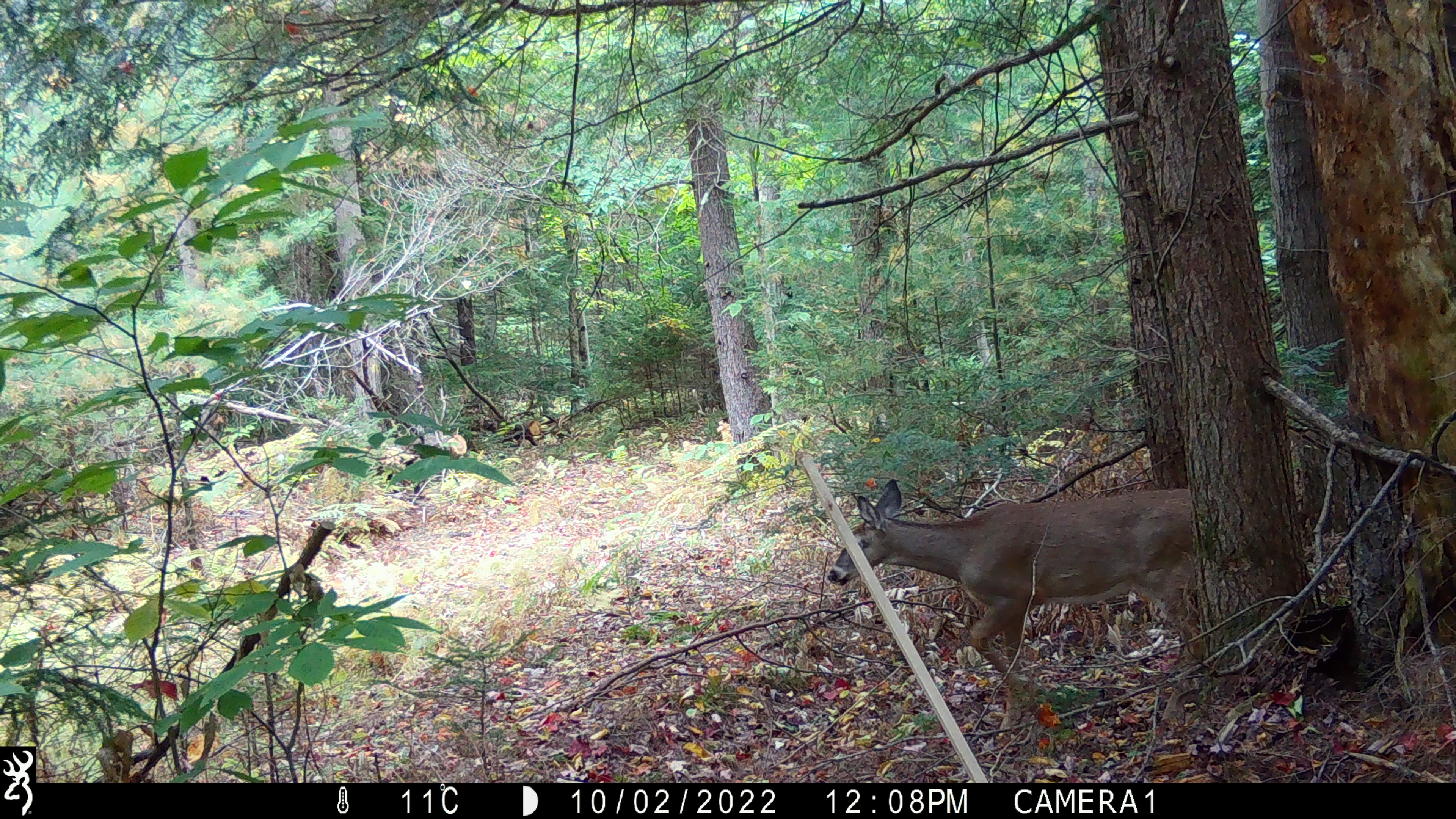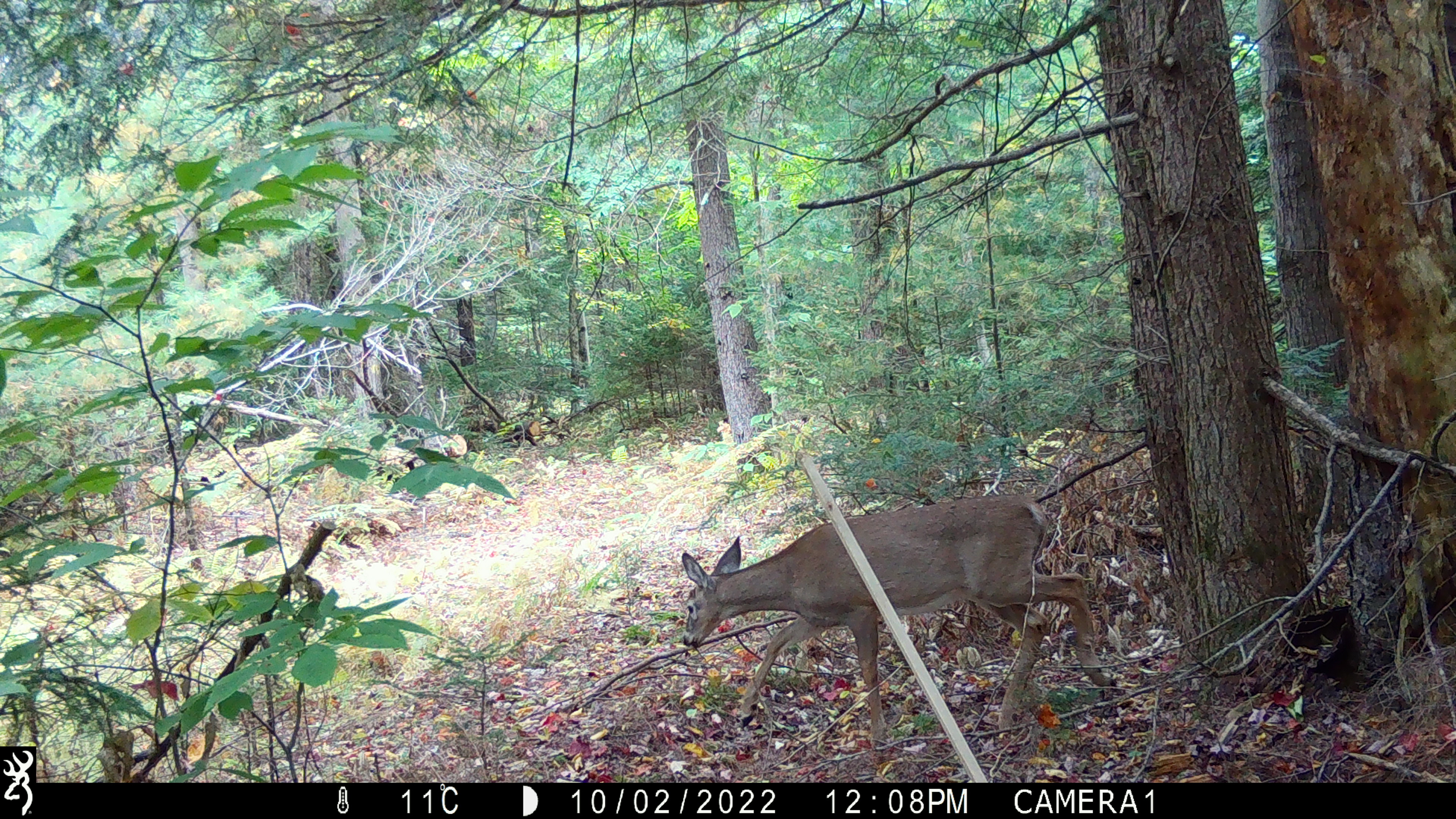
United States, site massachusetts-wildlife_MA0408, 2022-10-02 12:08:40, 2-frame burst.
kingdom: Animalia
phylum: Chordata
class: Mammalia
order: Artiodactyla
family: Cervidae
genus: Odocoileus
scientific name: Odocoileus virginianus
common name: white-tailed deer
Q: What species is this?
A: White-tailed deer (Odocoileus virginianus).